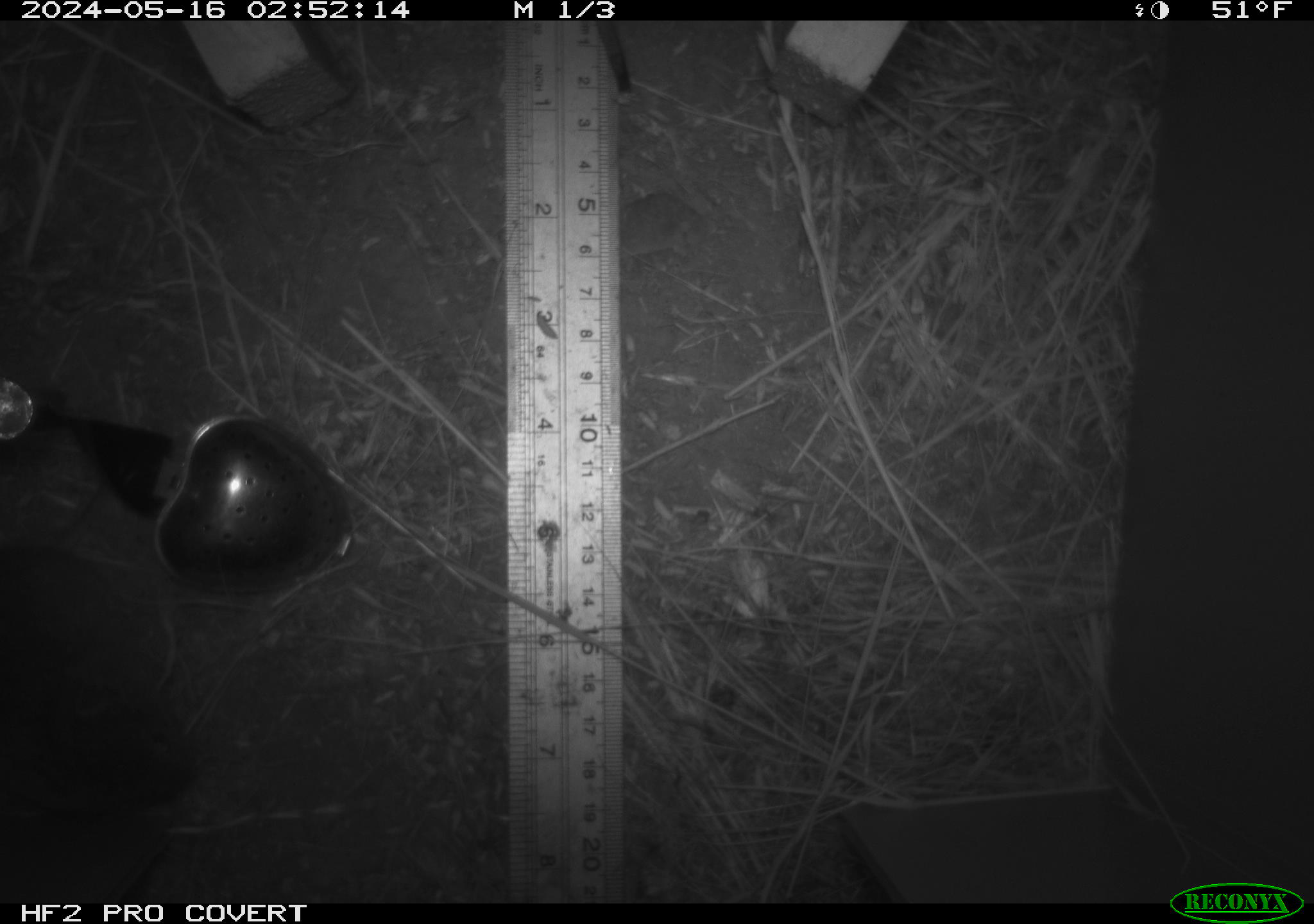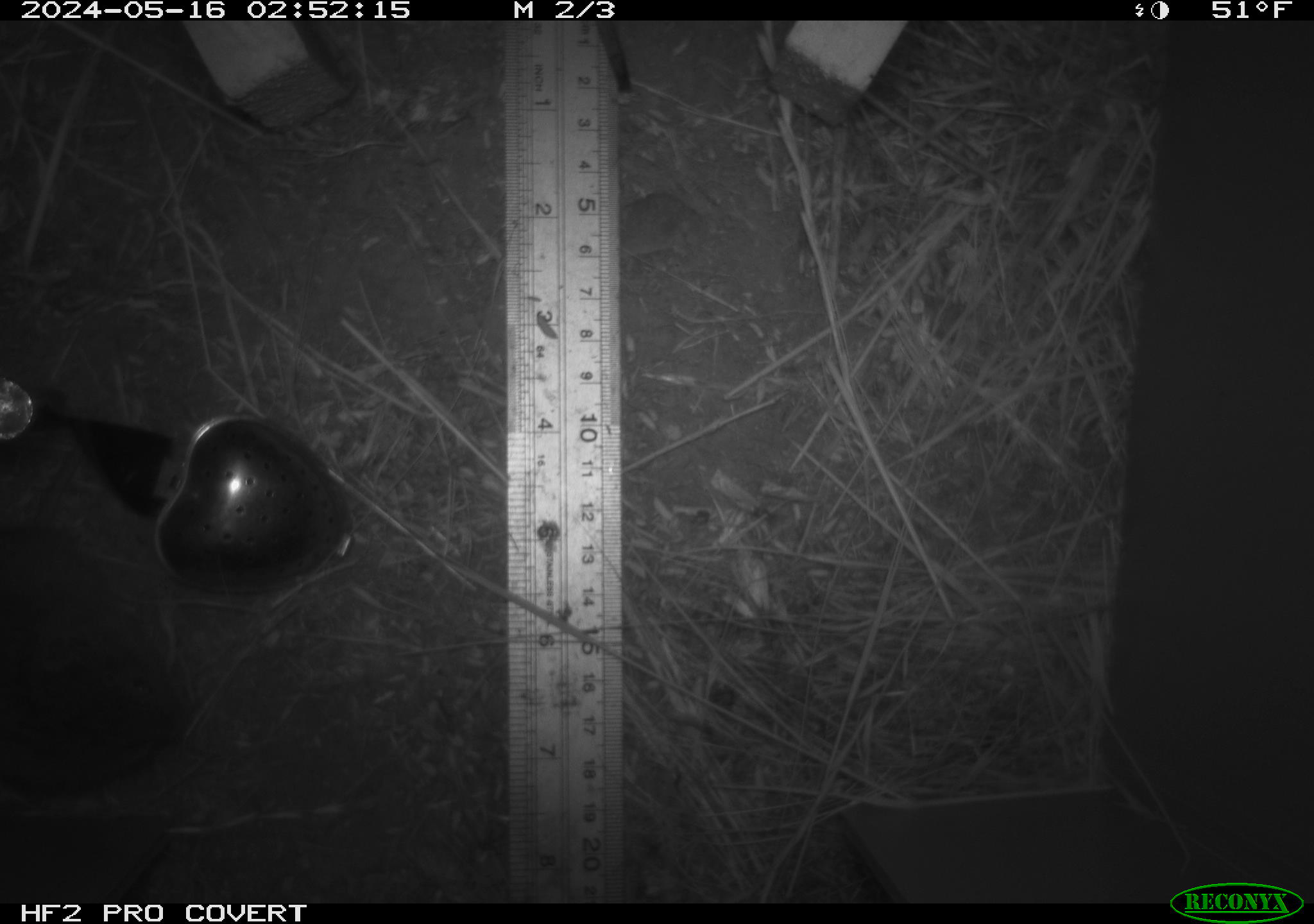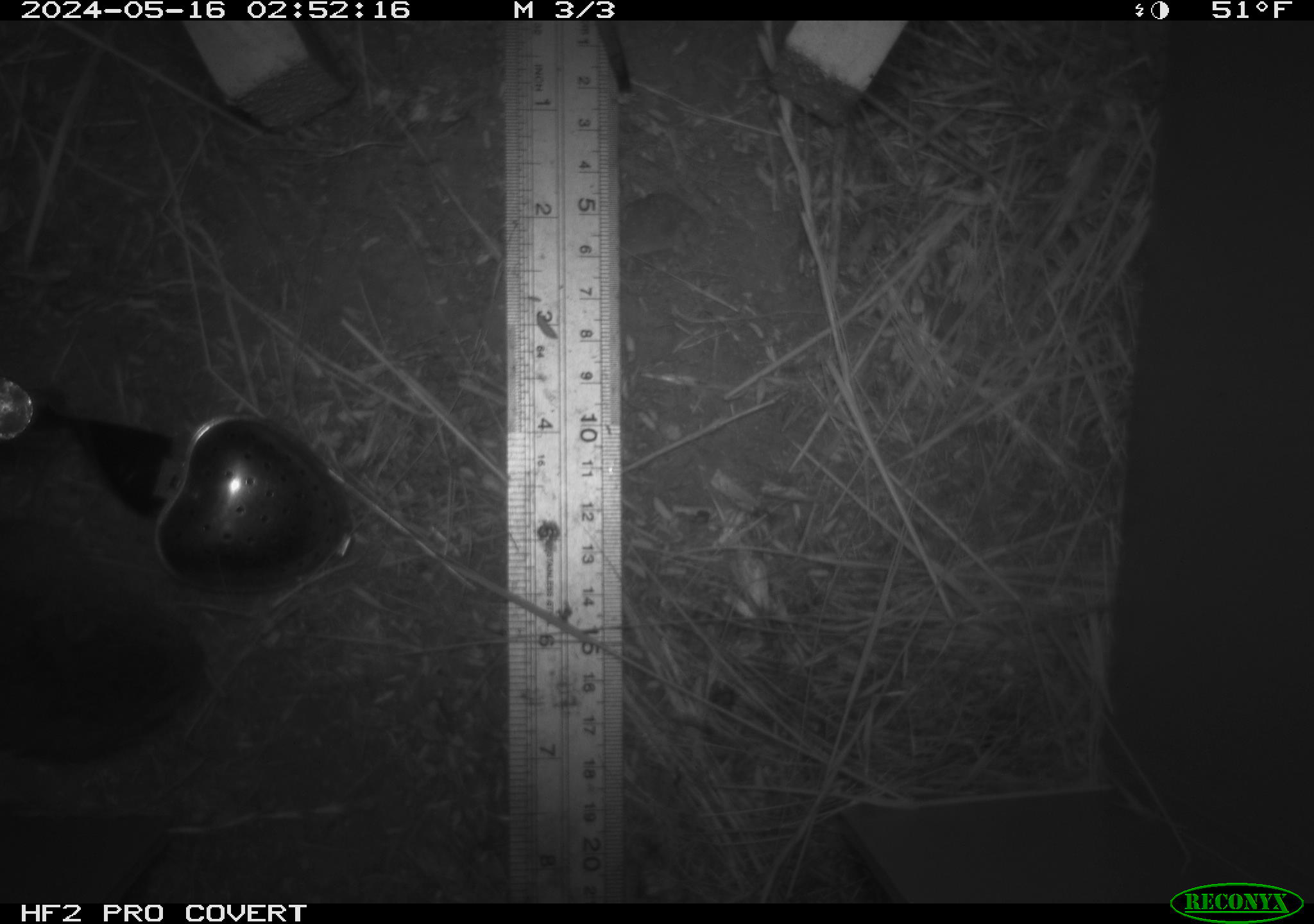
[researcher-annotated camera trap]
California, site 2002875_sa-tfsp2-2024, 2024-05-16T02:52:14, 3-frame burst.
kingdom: Animalia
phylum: Chordata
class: Mammalia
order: Rodentia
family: Cricetidae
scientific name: Arvicolinae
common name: voles, lemmings, and muskrats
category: arvicolinae subfamily